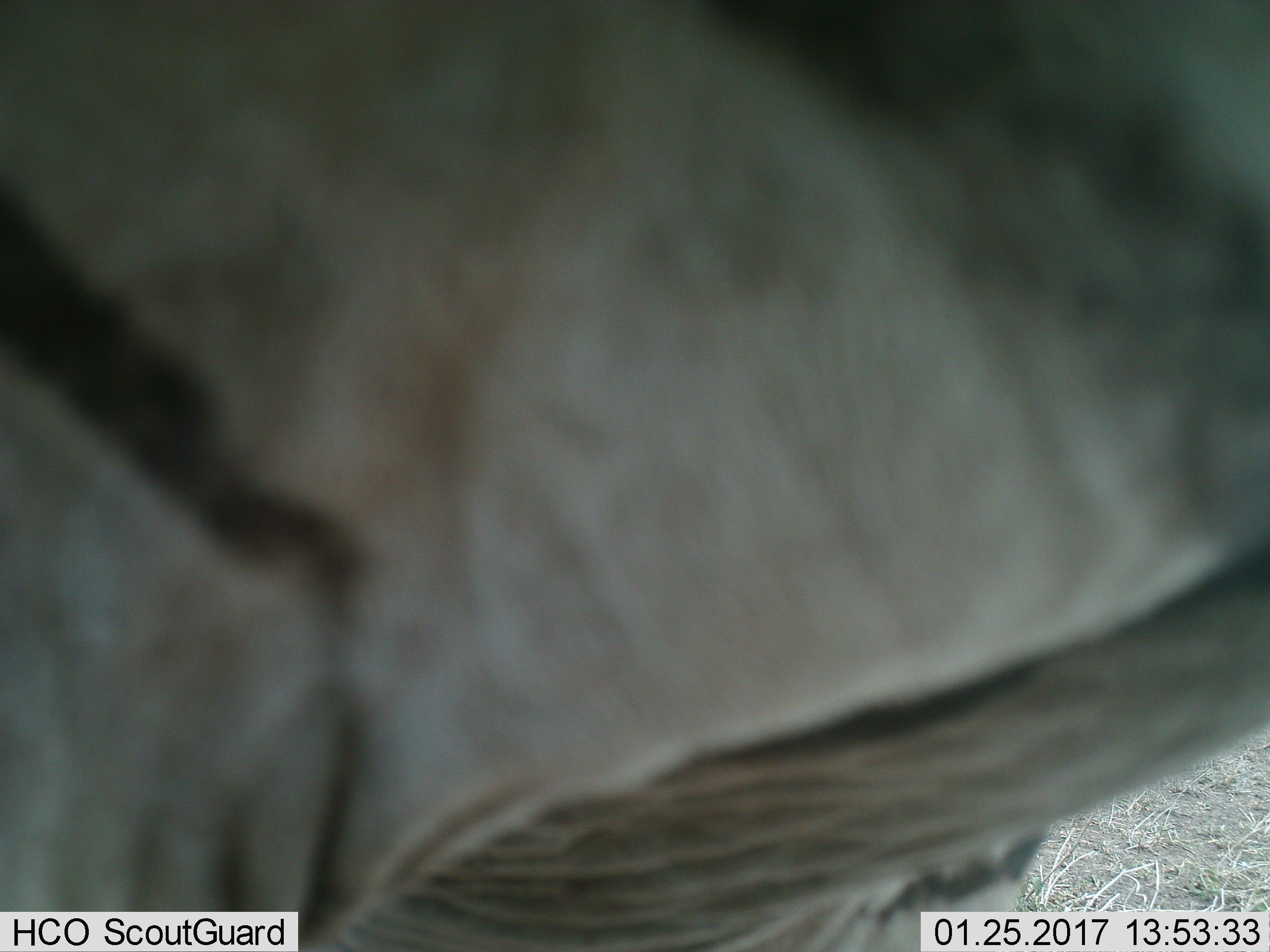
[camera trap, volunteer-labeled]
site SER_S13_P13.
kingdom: Animalia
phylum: Chordata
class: Mammalia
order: Artiodactyla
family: Bovidae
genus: Connochaetes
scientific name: Connochaetes taurinus taurinus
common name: blue wildebeest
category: wildebeestblue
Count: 1.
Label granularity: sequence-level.